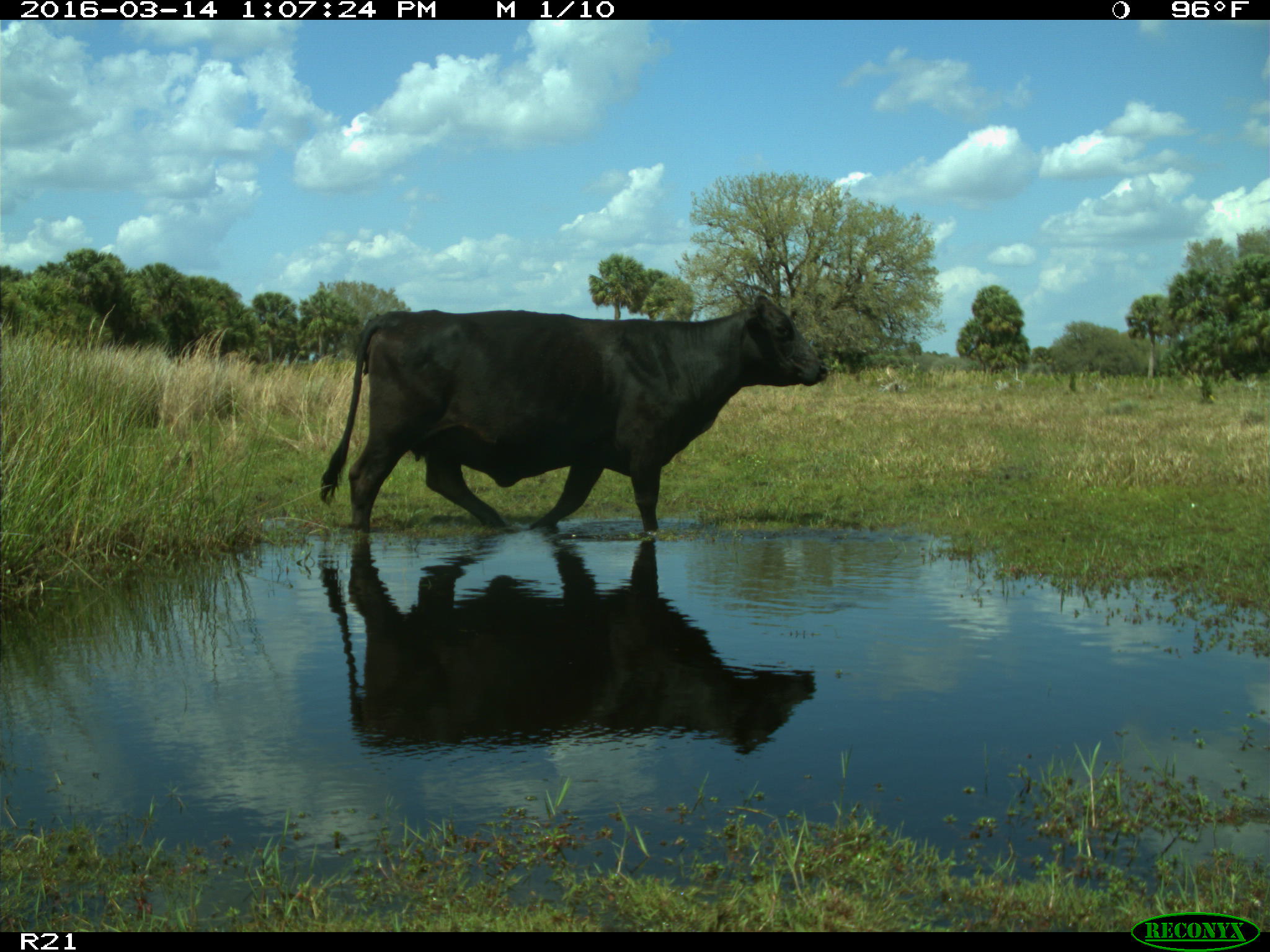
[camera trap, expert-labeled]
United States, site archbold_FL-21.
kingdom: Animalia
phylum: Chordata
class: Mammalia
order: Artiodactyla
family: Bovidae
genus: Bos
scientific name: Bos taurus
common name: domestic cow